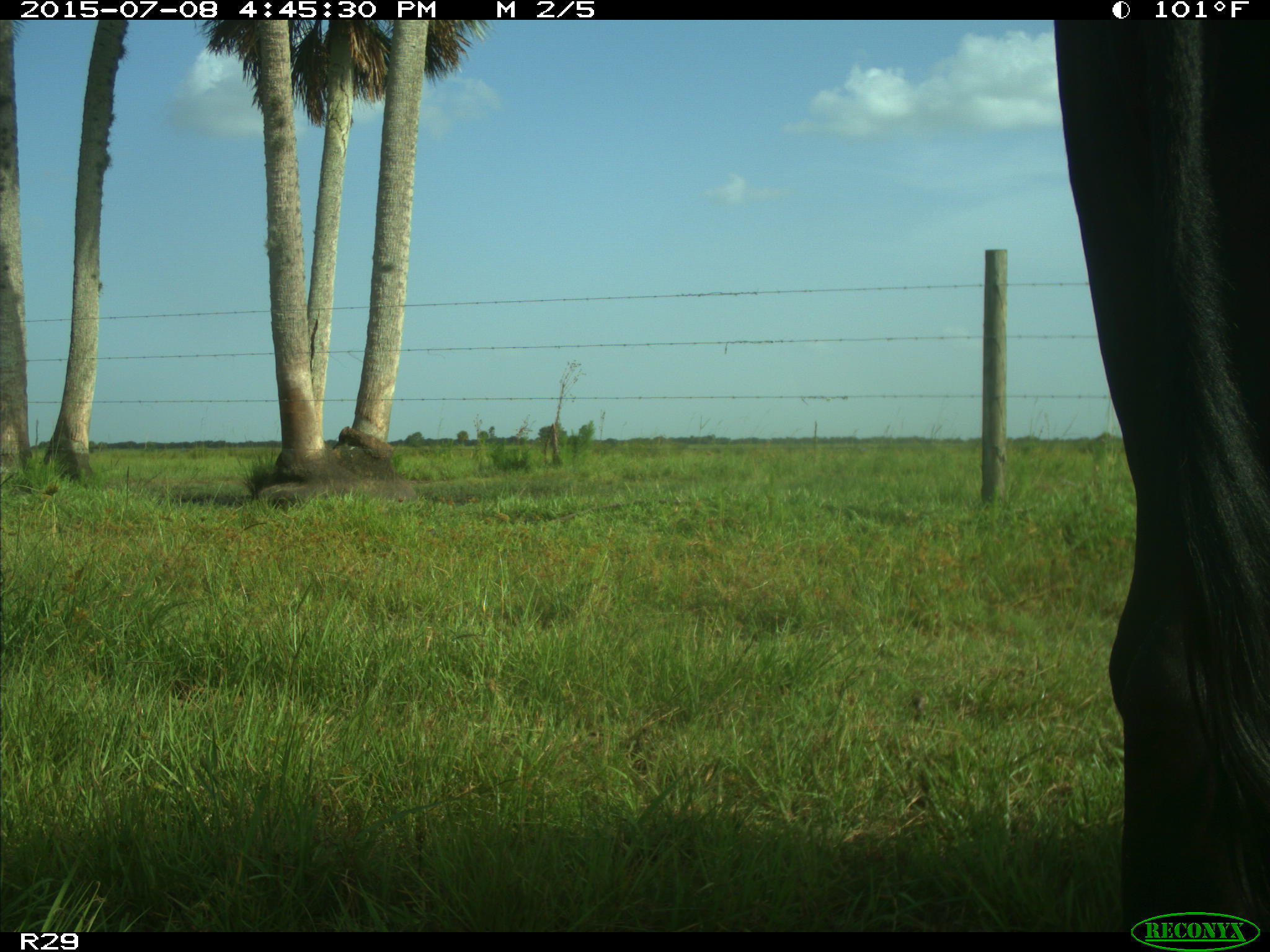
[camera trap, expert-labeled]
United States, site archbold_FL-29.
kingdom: Animalia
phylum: Chordata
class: Mammalia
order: Artiodactyla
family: Bovidae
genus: Bos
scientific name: Bos taurus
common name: domestic cow